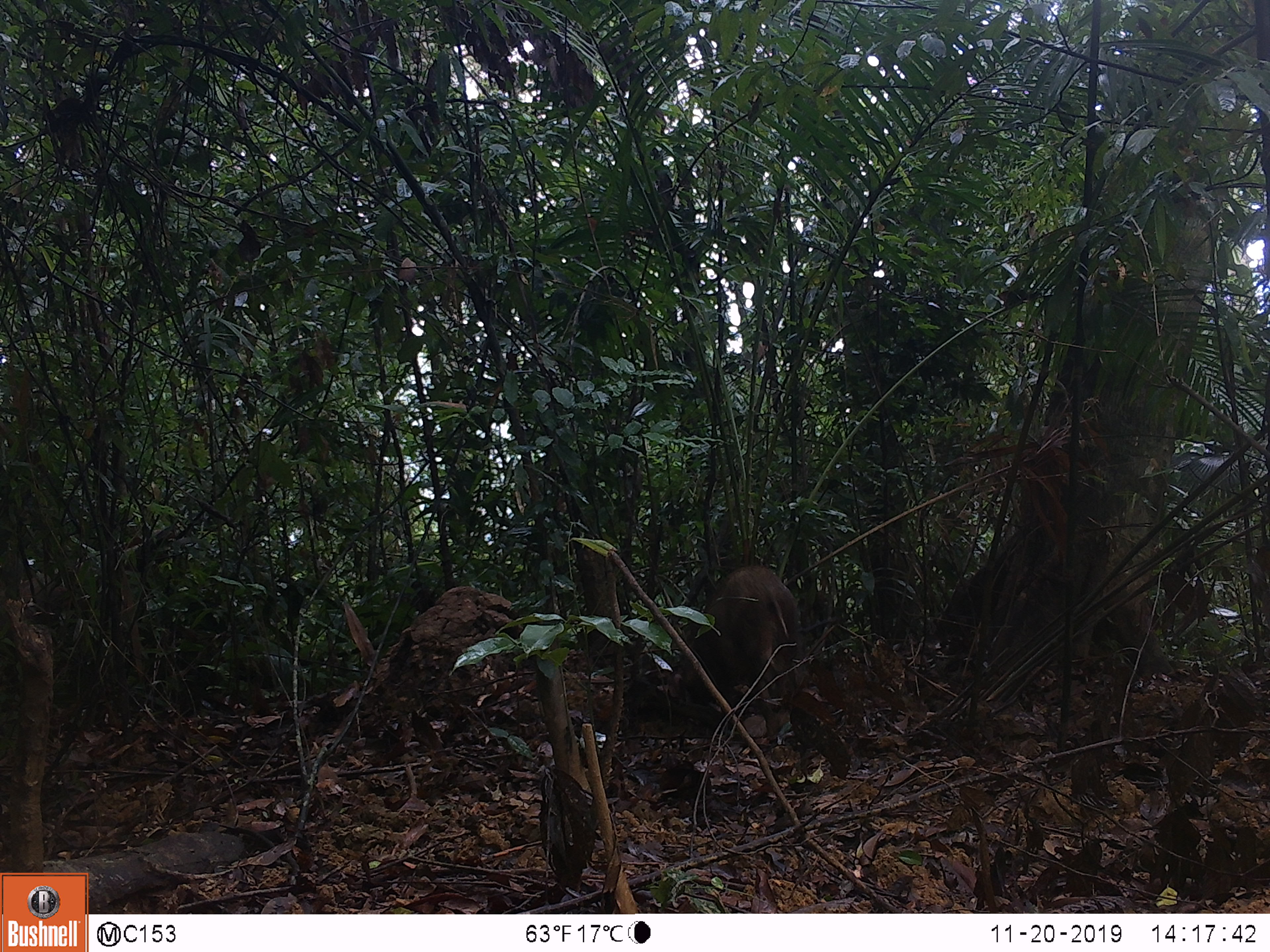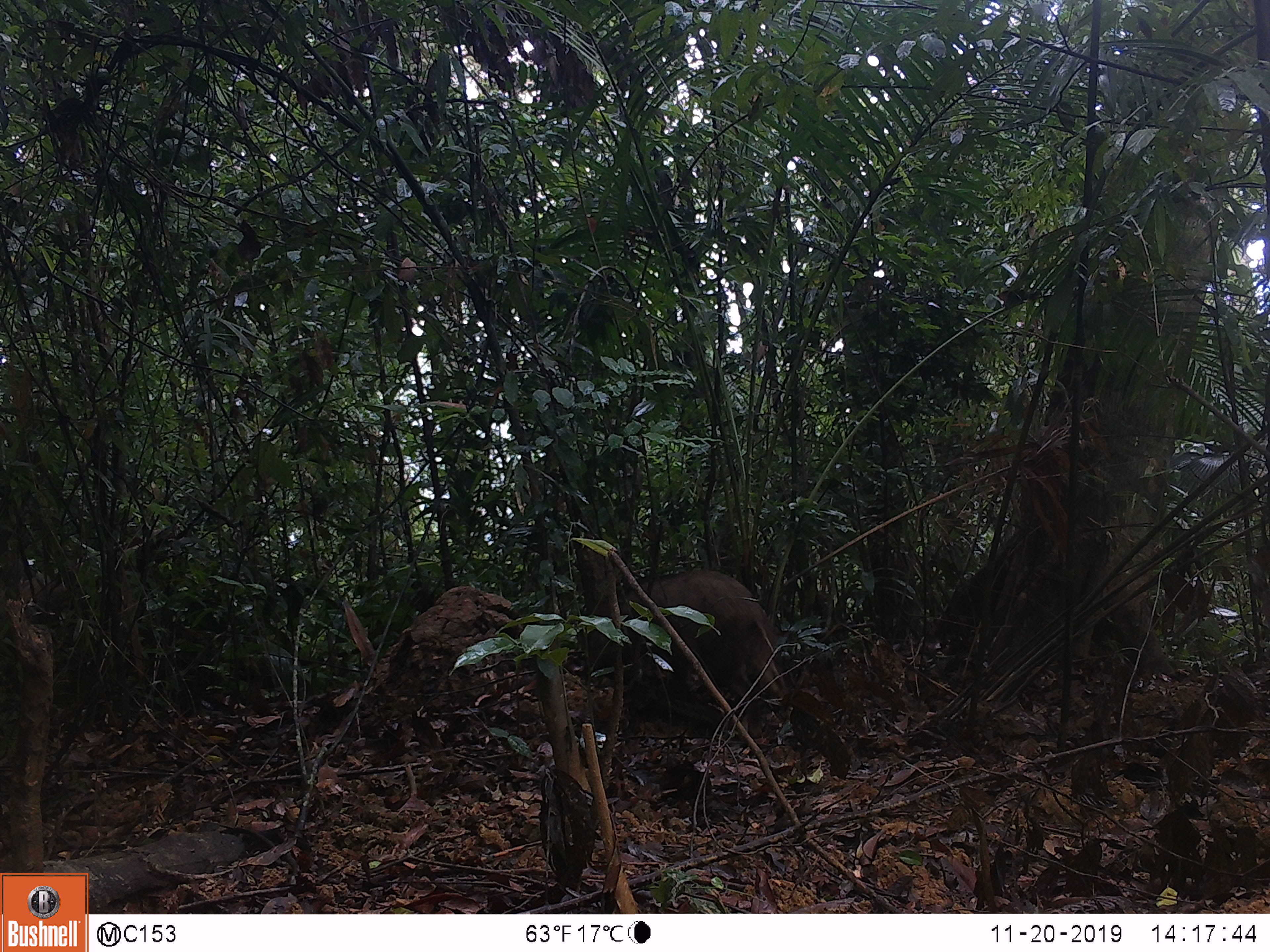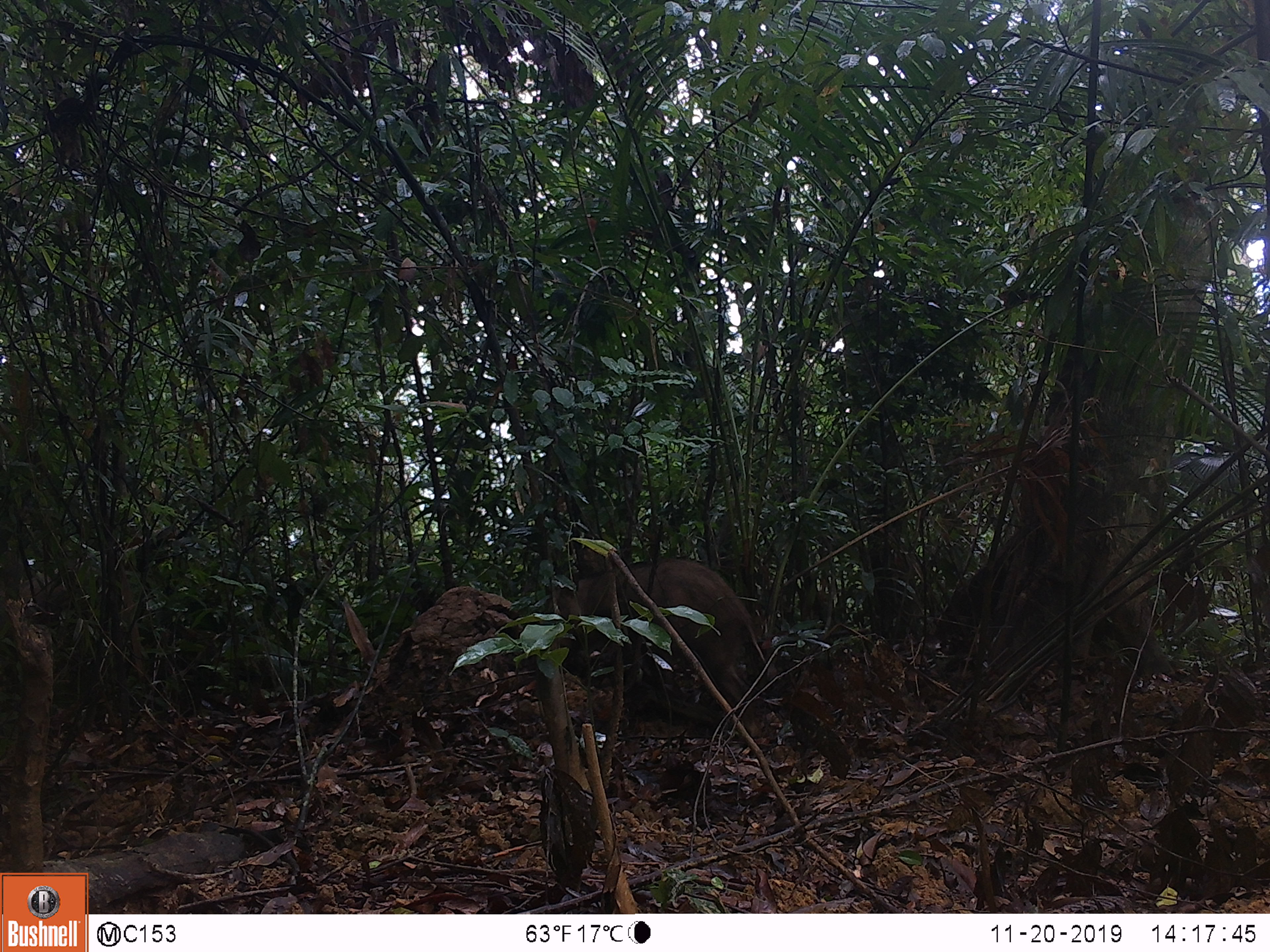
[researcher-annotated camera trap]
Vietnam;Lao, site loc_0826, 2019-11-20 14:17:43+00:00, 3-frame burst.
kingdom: Animalia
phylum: Chordata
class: Mammalia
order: Artiodactyla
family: Suidae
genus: Sus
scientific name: Sus scrofa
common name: eurasian wild pig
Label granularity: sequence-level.